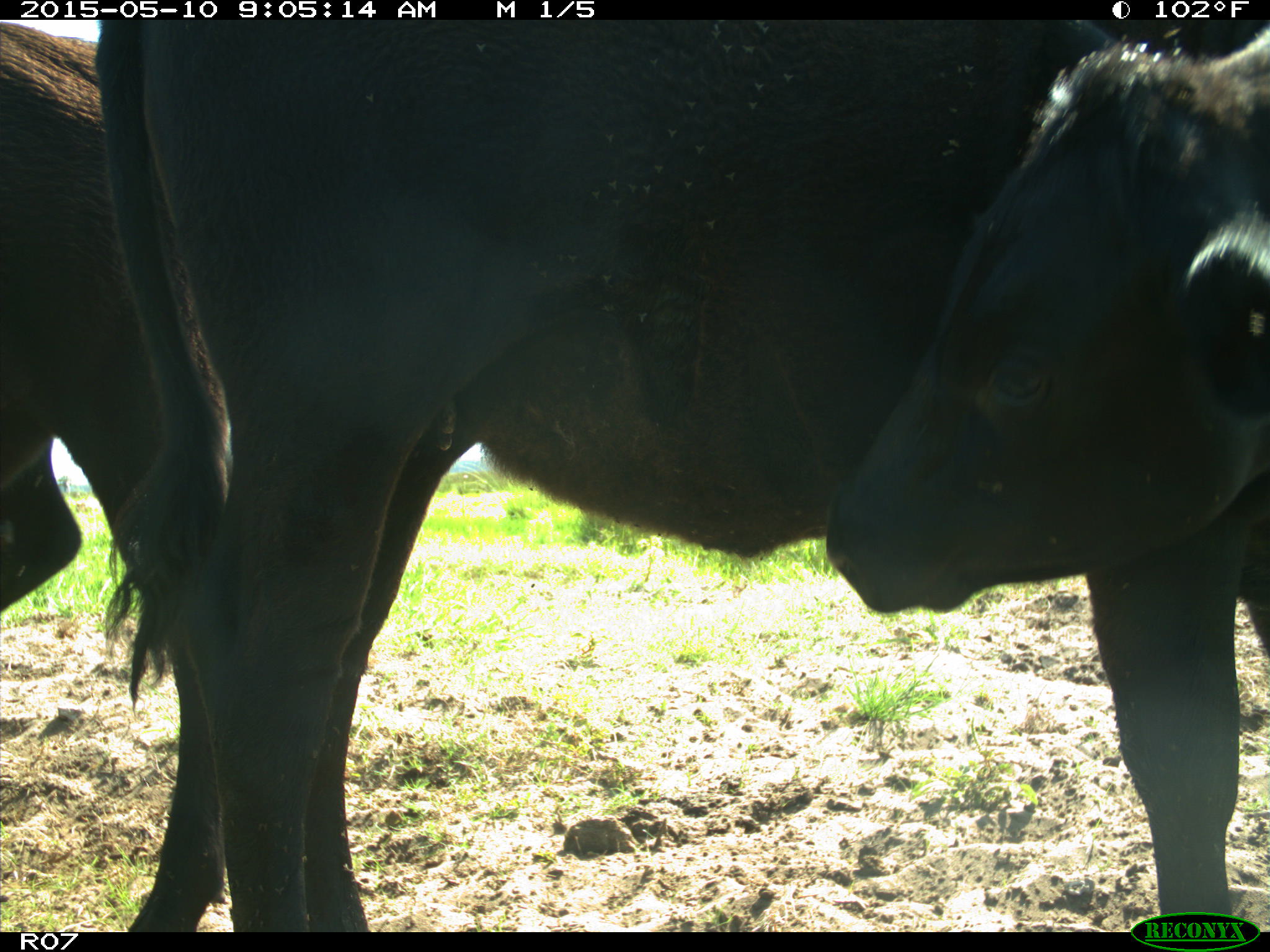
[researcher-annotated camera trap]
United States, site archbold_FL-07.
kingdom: Animalia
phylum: Chordata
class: Mammalia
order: Artiodactyla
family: Bovidae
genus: Bos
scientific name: Bos taurus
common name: domestic cow